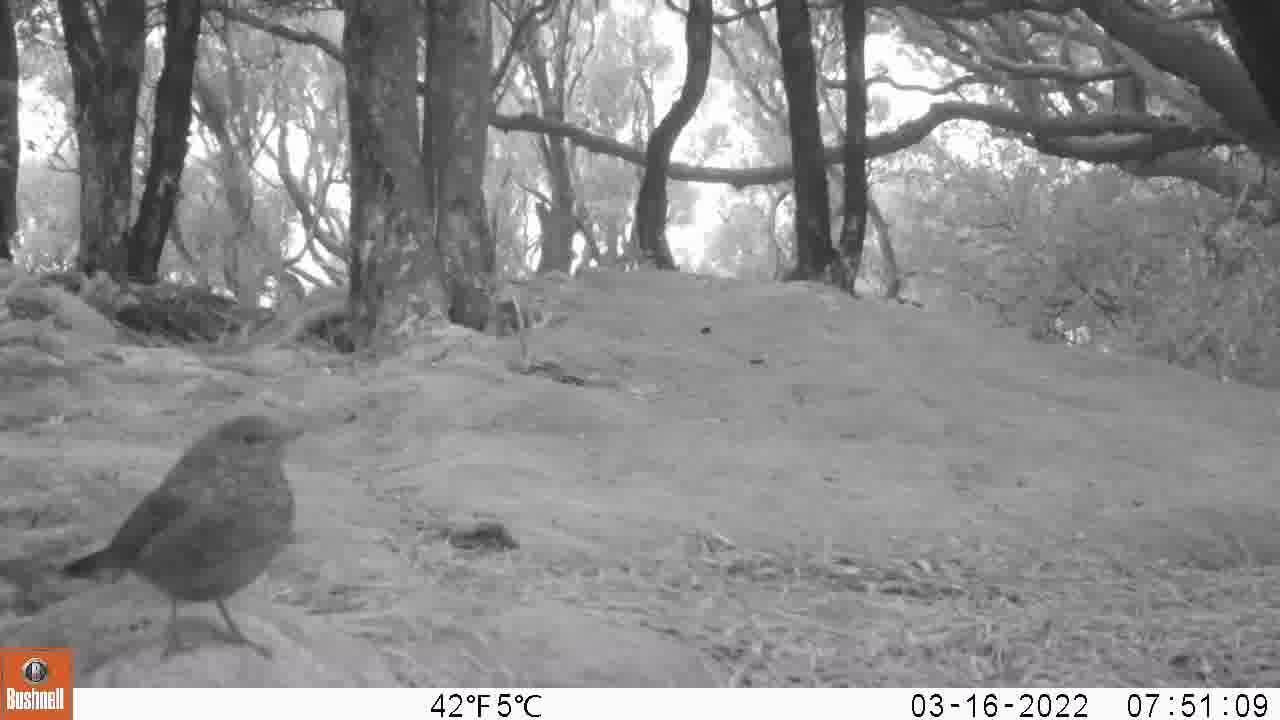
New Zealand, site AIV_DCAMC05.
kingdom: Animalia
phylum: Chordata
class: Aves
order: Passeriformes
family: Turdidae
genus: Turdus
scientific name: Turdus merula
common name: eurasian blackbird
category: blackbird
Blackbird (eurasian blackbird) (Turdus merula).